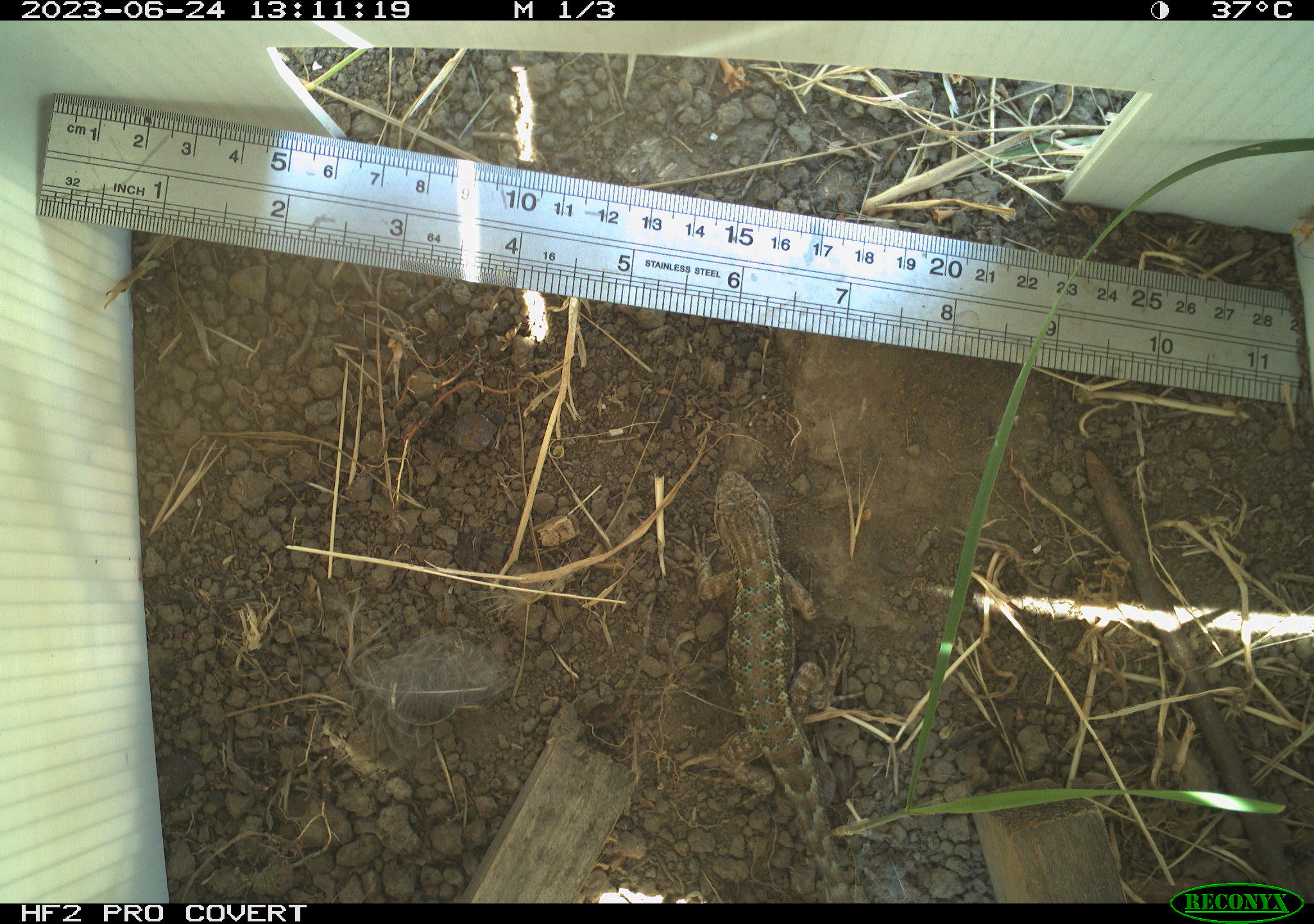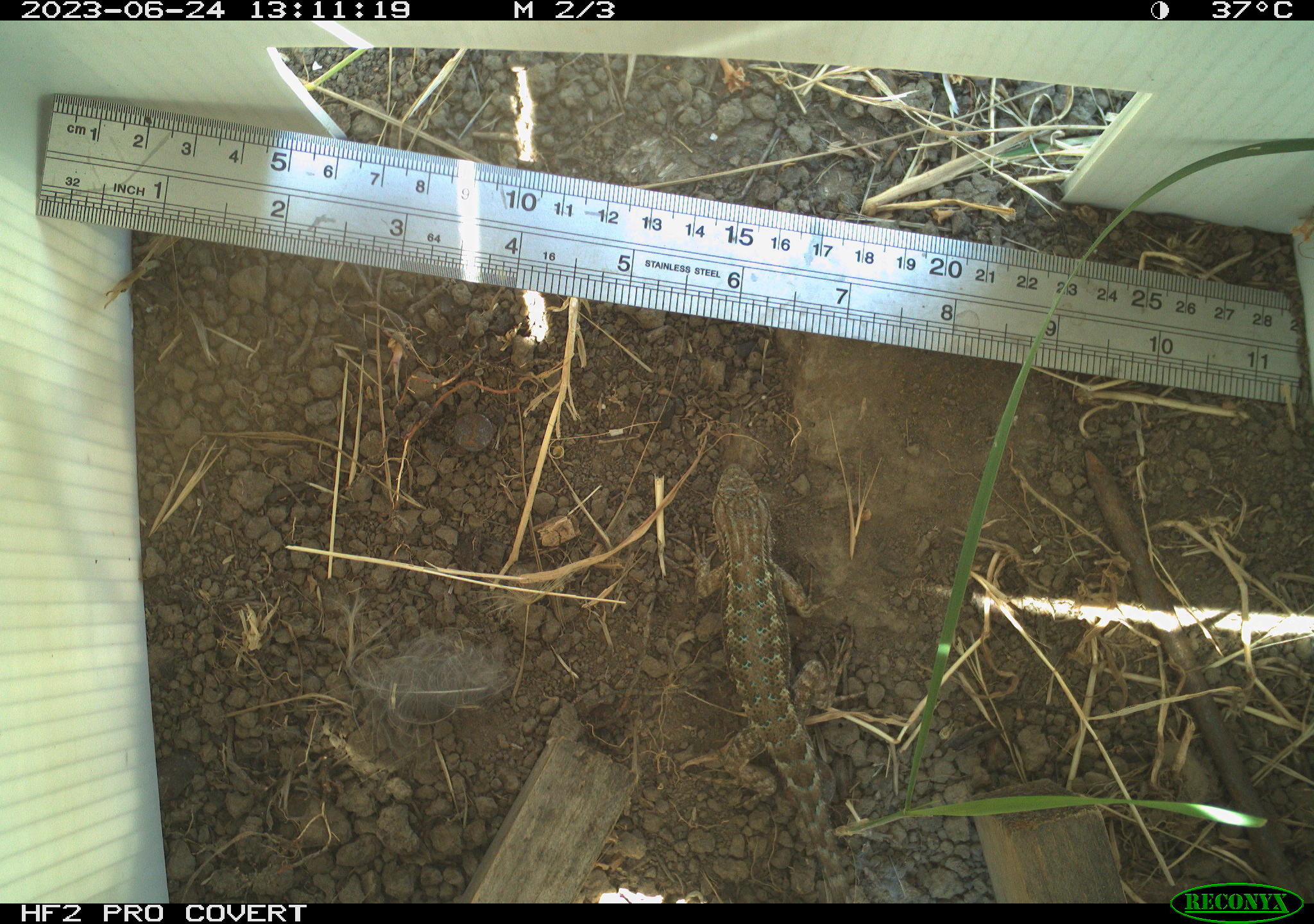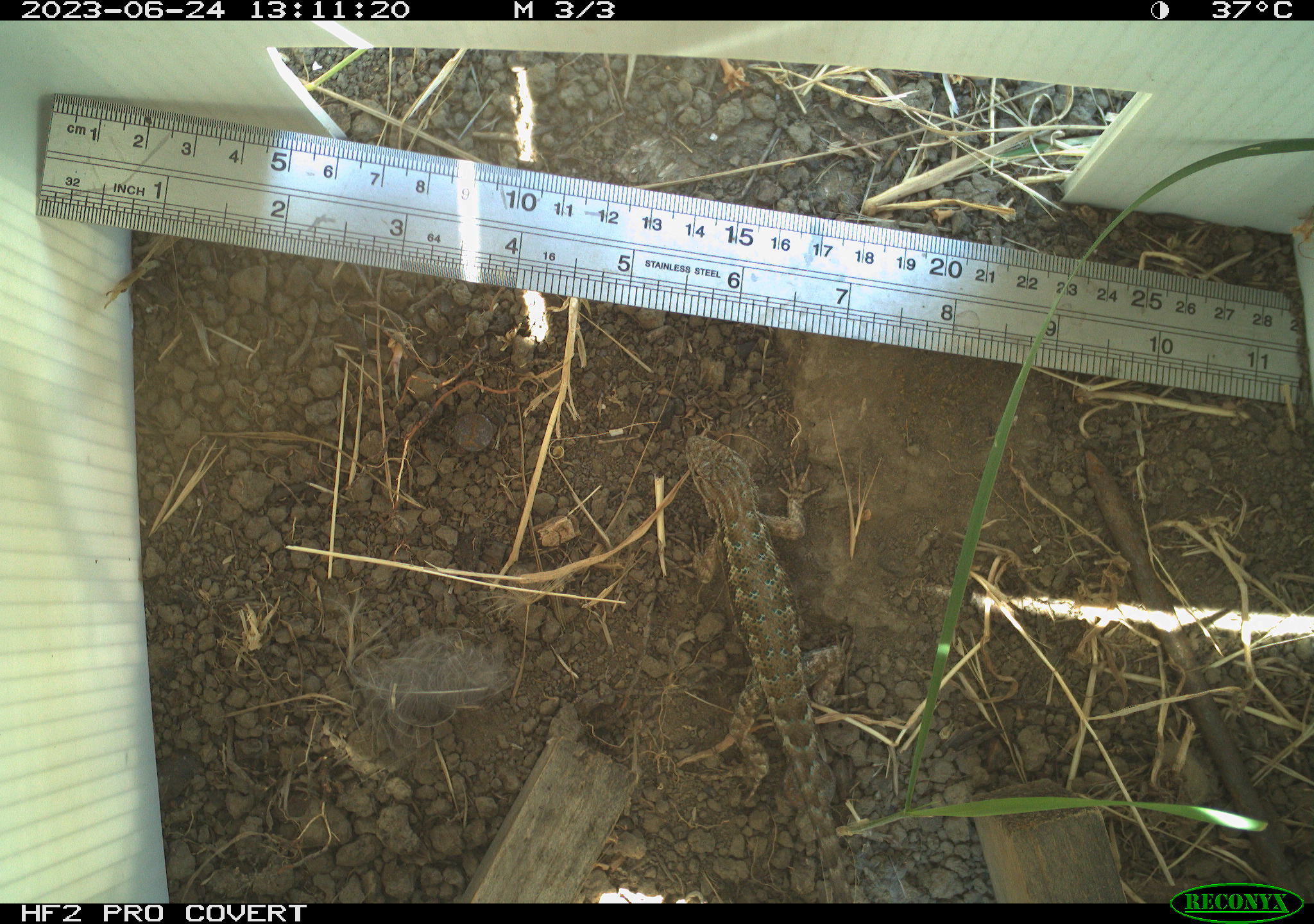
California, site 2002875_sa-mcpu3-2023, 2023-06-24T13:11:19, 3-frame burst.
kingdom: Animalia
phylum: Chordata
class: Reptilia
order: Squamata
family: Phrynosomatidae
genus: Sceloporus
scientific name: Sceloporus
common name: spiny lizards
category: sceloporus species